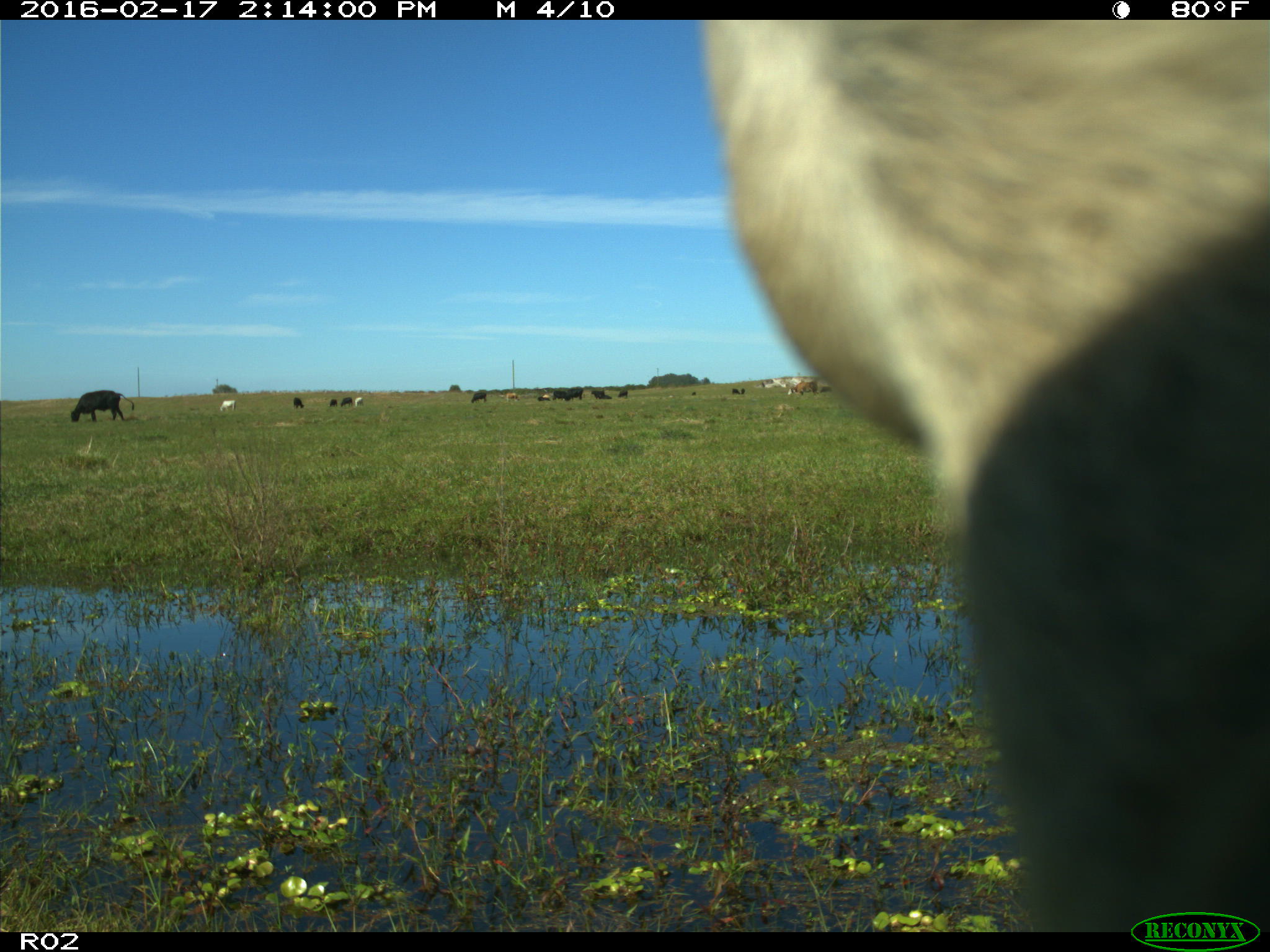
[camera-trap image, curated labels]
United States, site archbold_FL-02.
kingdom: Animalia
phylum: Chordata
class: Mammalia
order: Artiodactyla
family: Bovidae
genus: Bos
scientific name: Bos taurus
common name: domestic cow